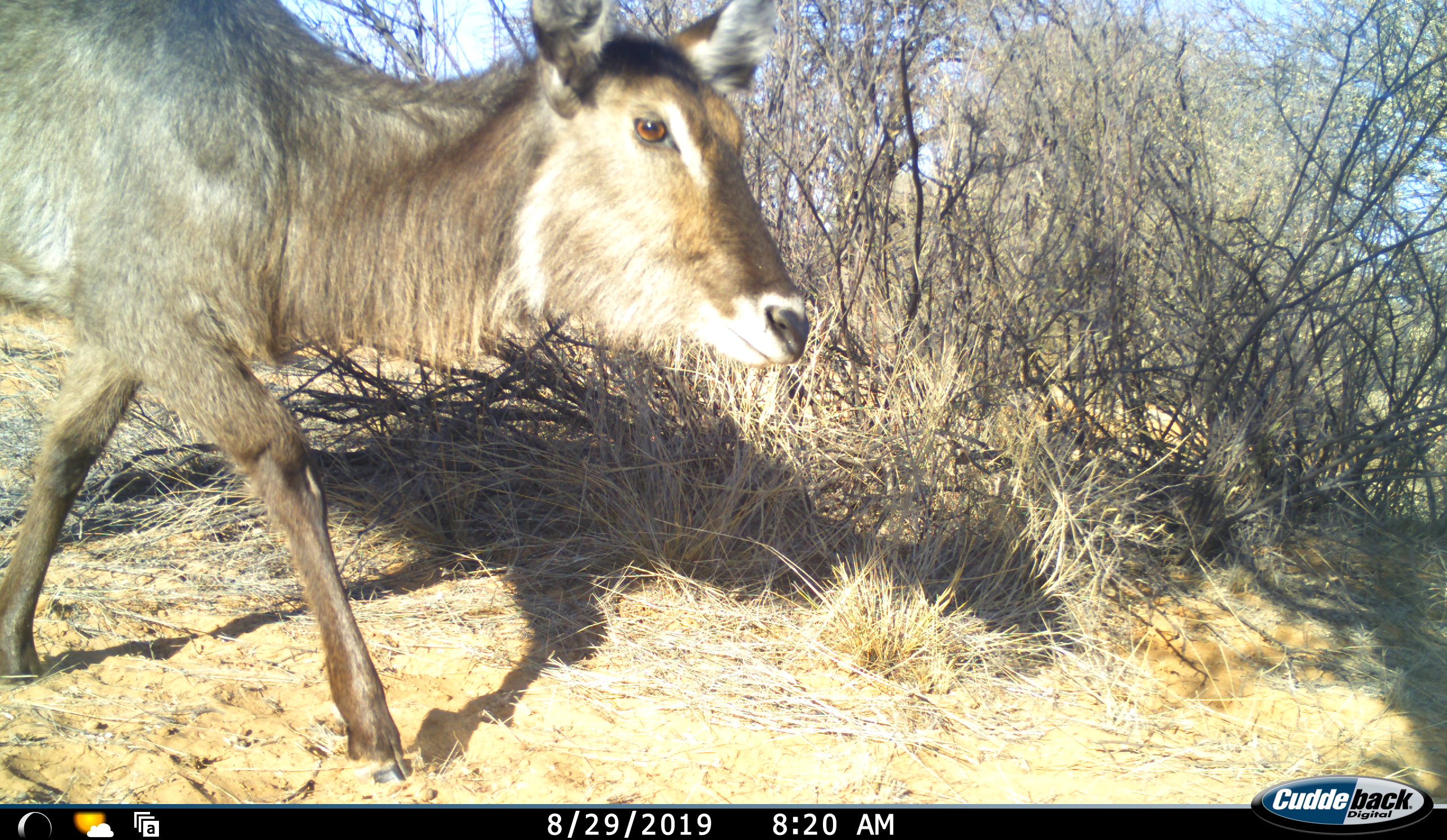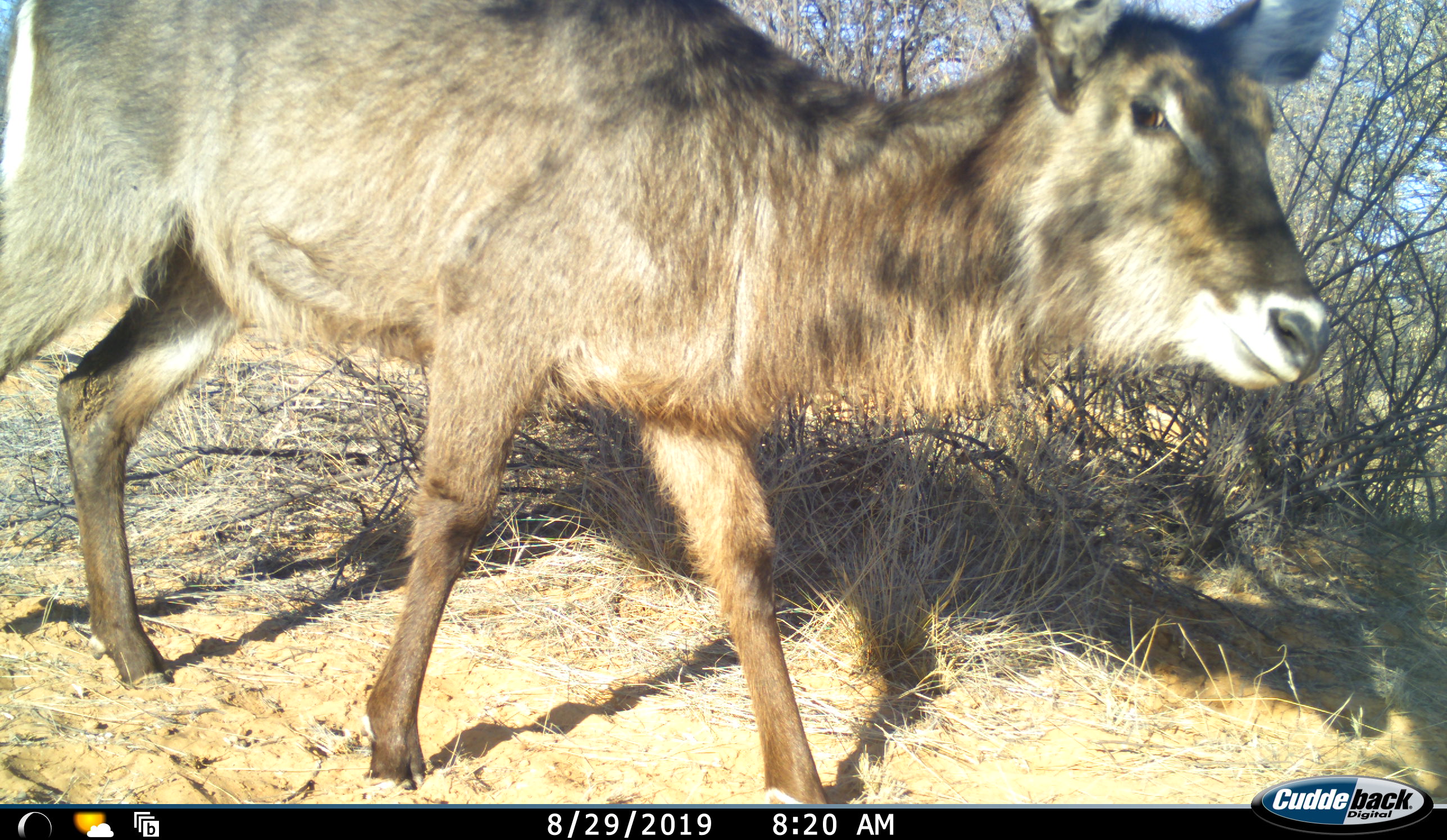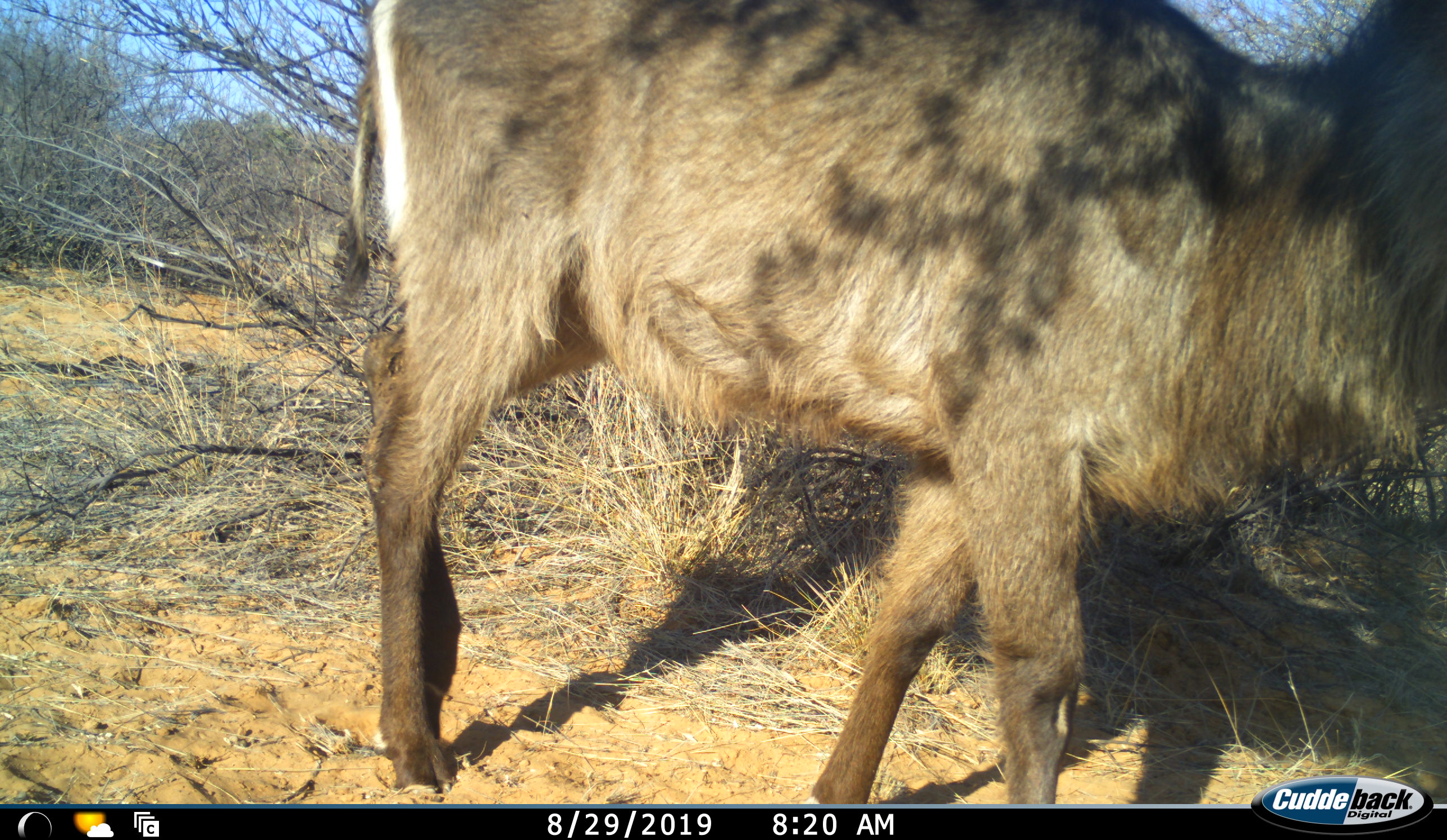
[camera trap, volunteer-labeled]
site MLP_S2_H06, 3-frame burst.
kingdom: Animalia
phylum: Chordata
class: Mammalia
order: Artiodactyla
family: Bovidae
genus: Kobus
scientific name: Kobus ellipsiprymnus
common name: waterbuck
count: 1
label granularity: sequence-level